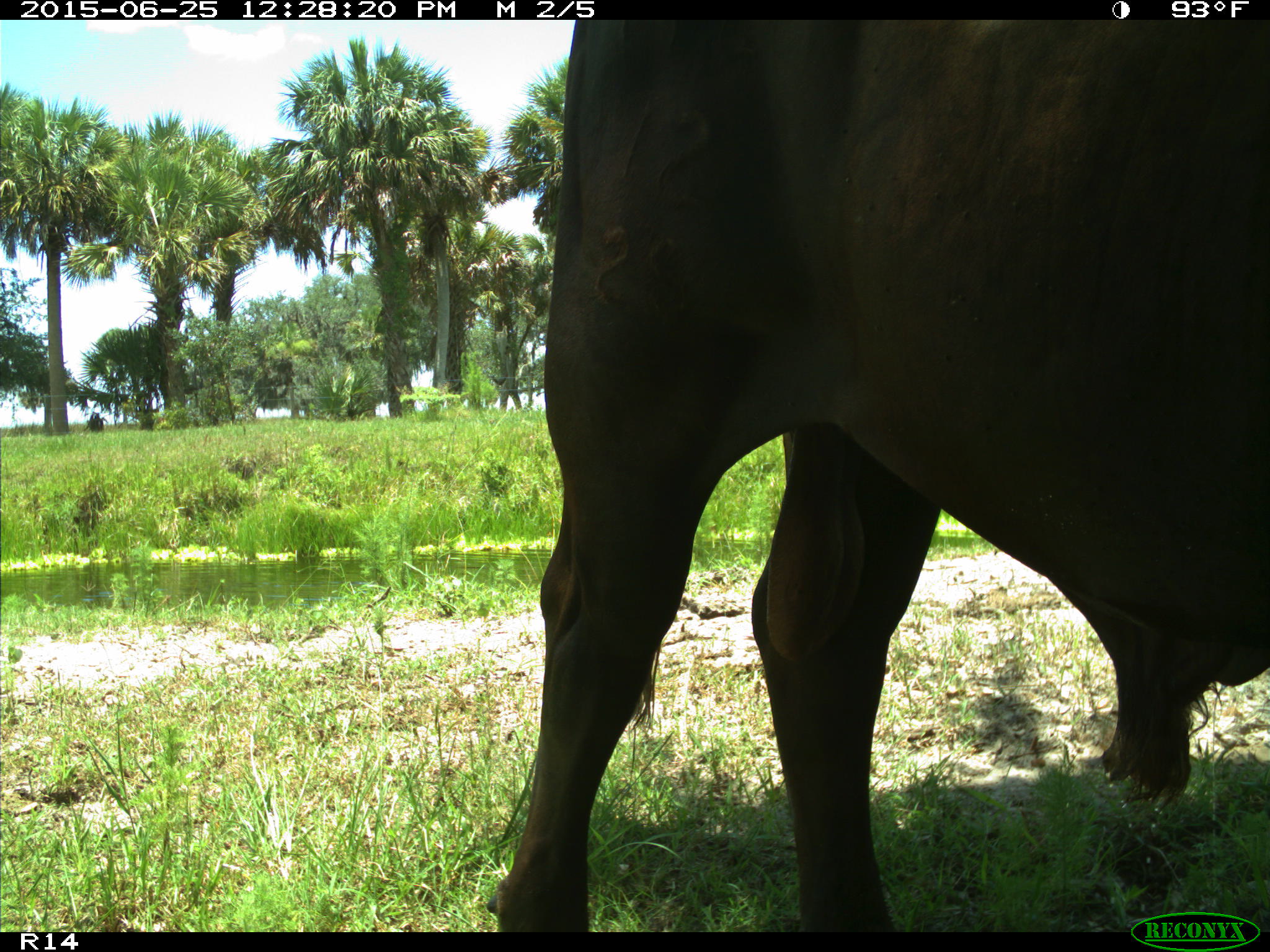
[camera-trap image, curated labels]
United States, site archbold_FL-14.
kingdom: Animalia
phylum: Chordata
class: Mammalia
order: Artiodactyla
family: Bovidae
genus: Bos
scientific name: Bos taurus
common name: domestic cow